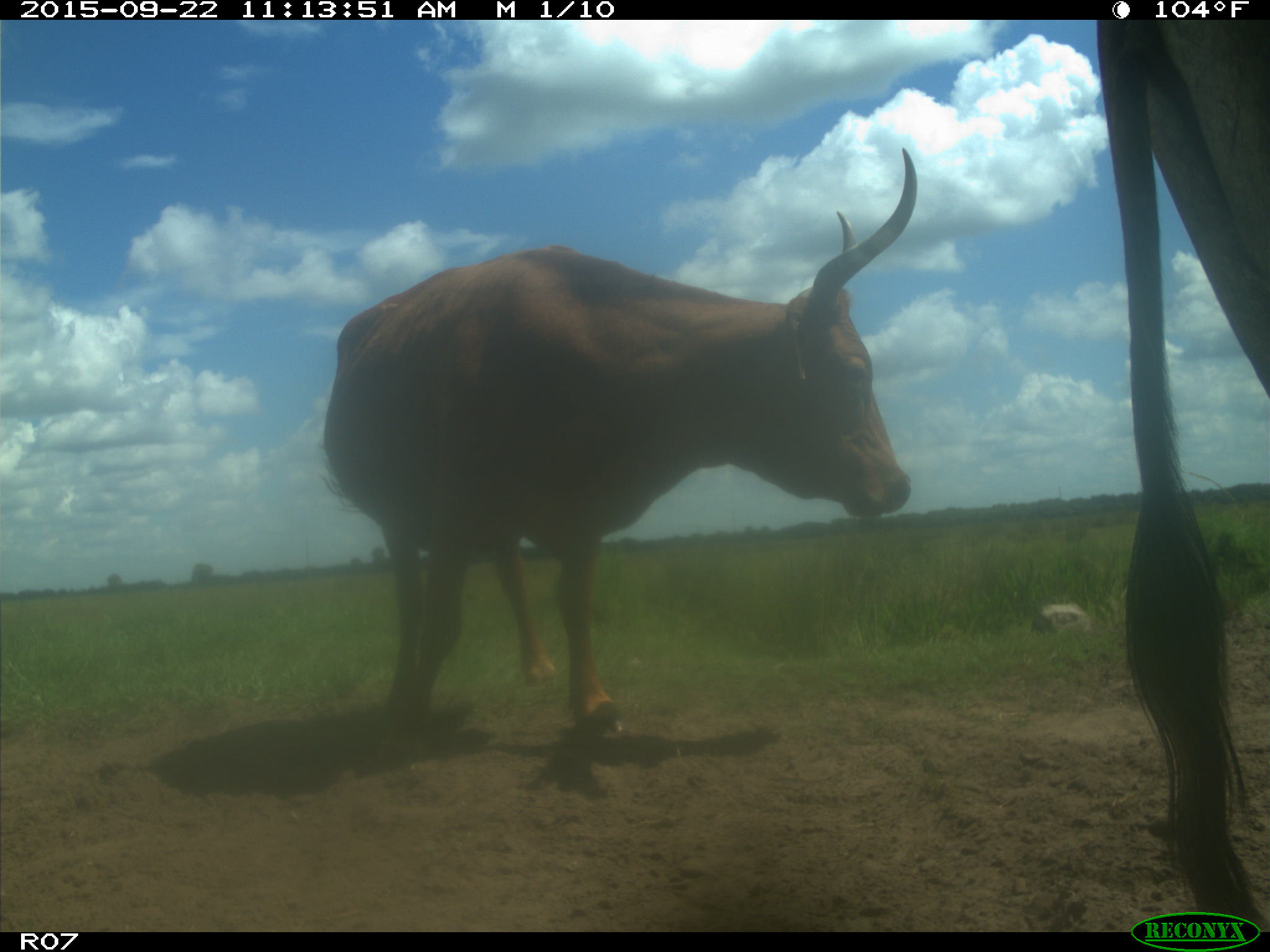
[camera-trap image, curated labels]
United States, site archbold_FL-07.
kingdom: Animalia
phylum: Chordata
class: Mammalia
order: Artiodactyla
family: Bovidae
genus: Bos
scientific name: Bos taurus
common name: domestic cow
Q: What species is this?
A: Bos taurus (domestic cow).